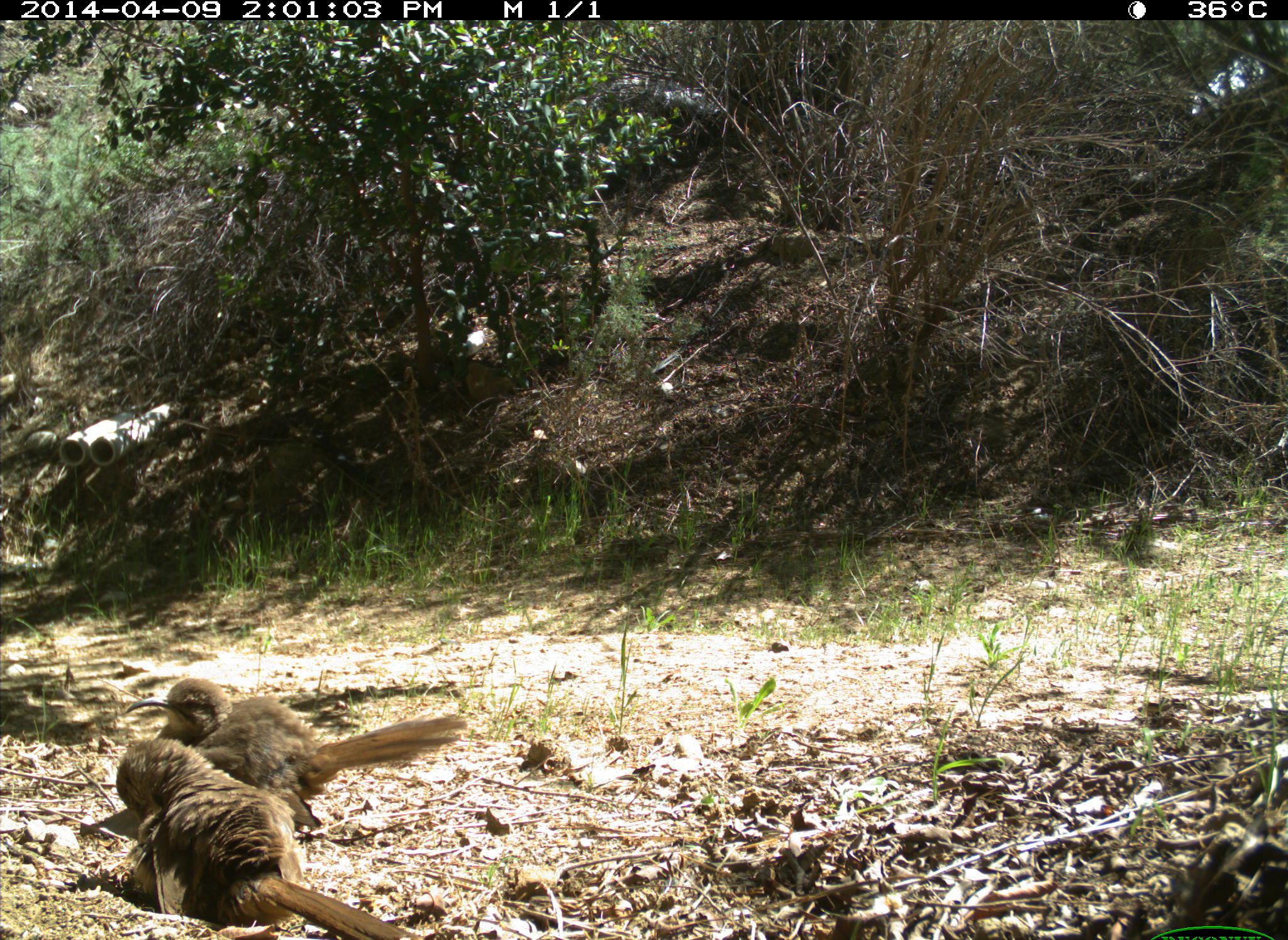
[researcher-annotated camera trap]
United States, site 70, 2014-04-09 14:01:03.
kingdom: Animalia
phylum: Chordata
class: Aves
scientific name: Aves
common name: bird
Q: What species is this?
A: Bird (Aves).